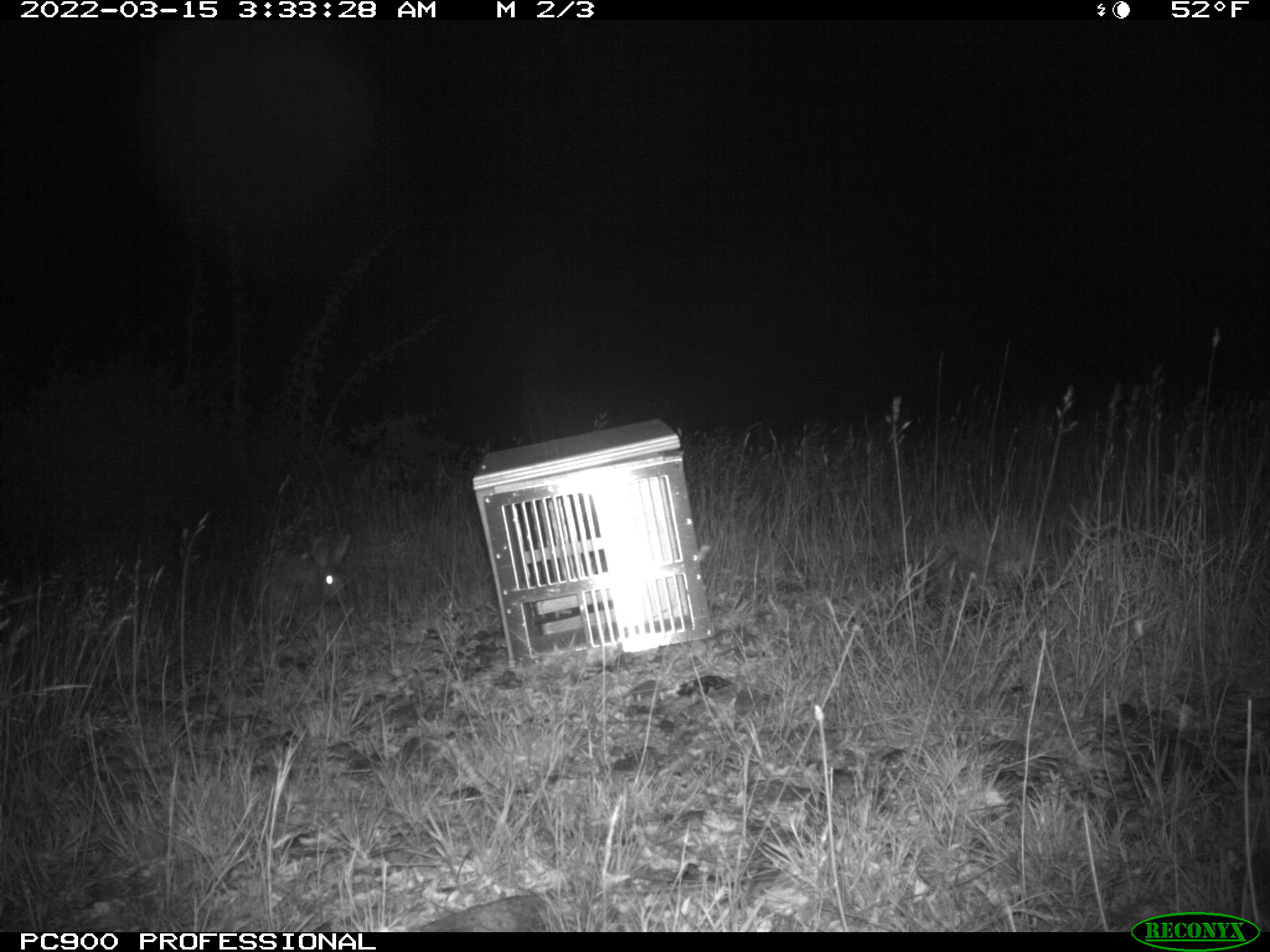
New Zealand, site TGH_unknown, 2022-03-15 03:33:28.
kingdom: Animalia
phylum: Chordata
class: Mammalia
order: Lagomorpha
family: Leporidae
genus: Oryctolagus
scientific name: Oryctolagus cuniculus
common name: european rabbit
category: rabbit